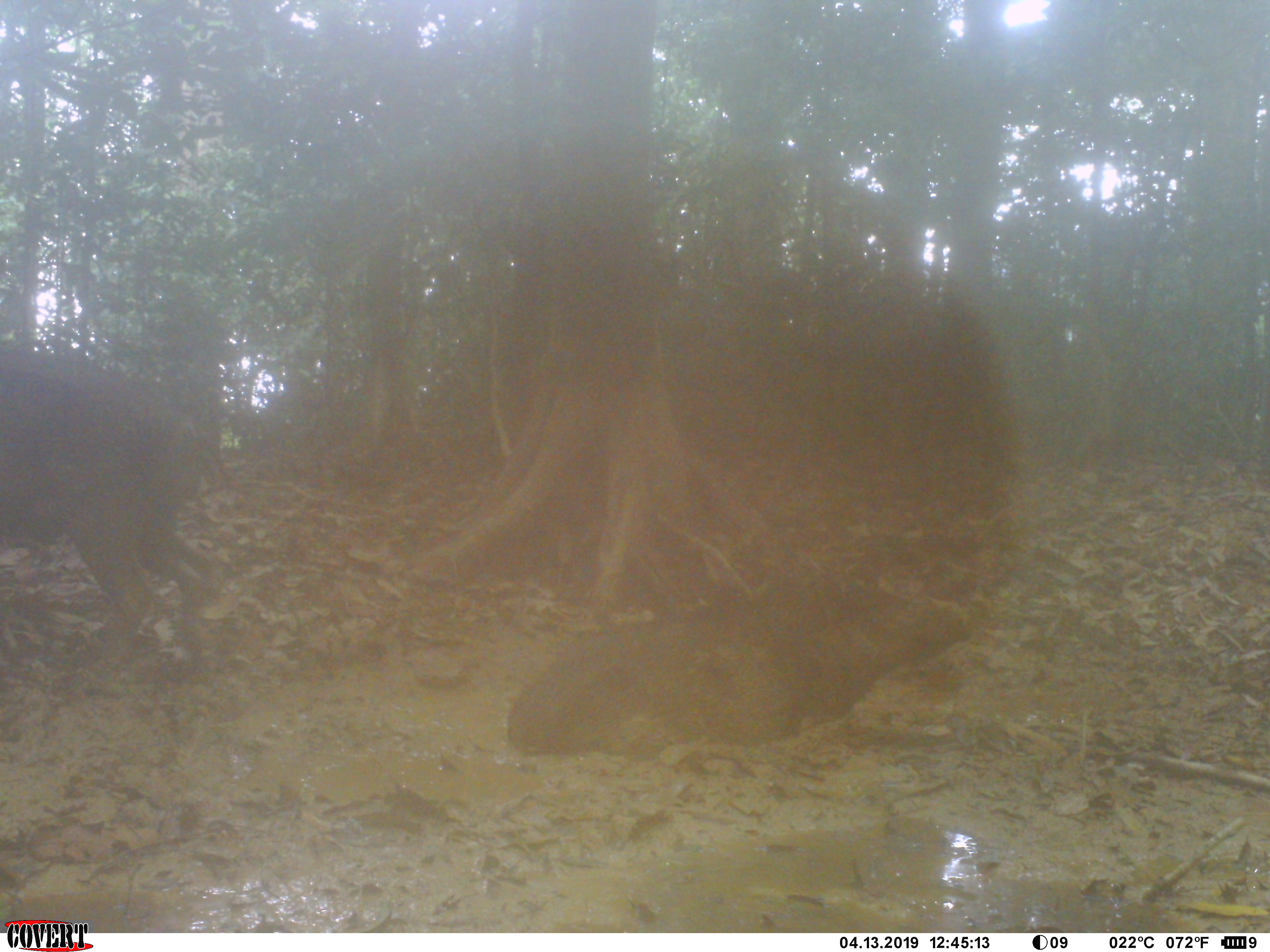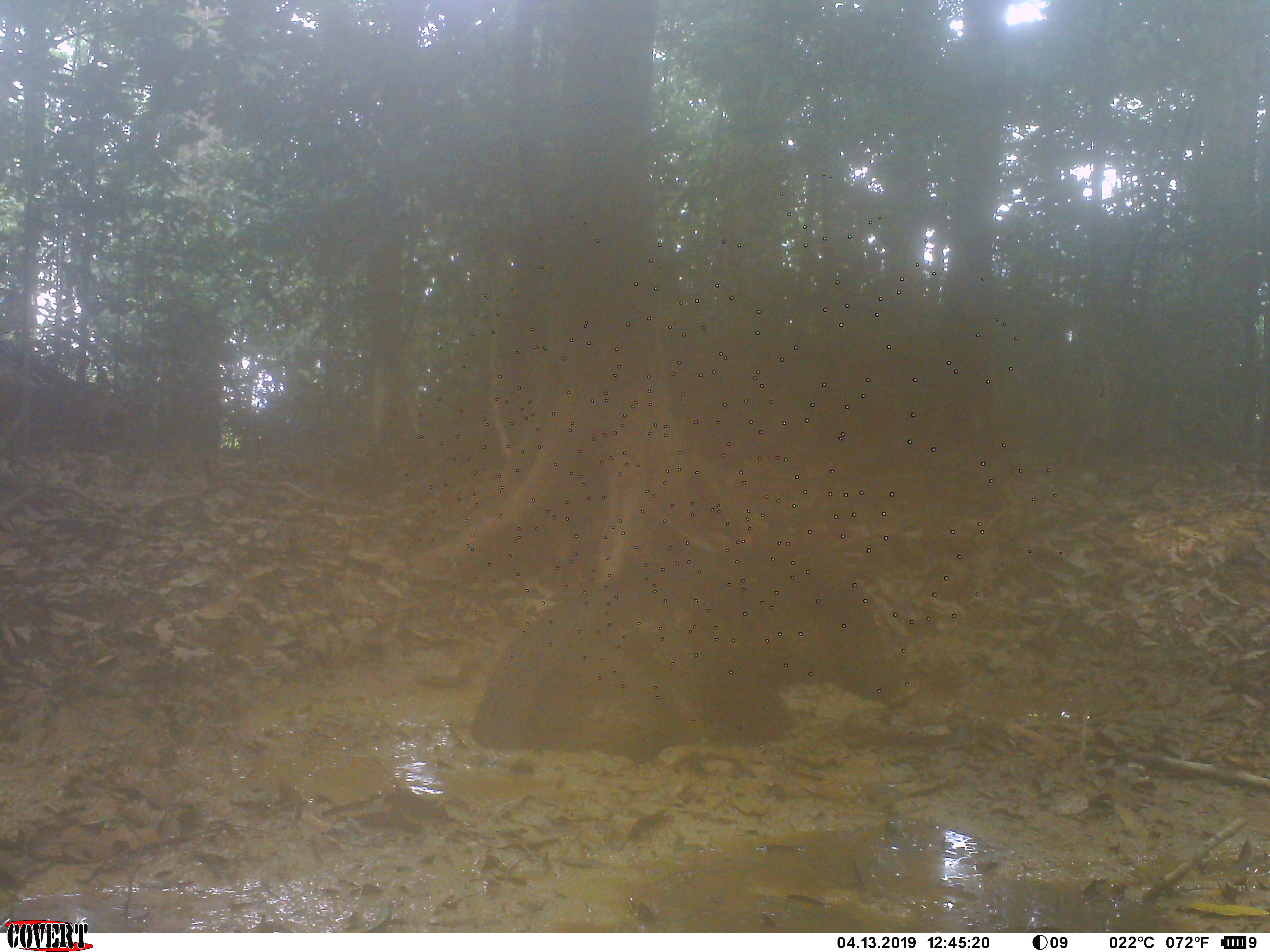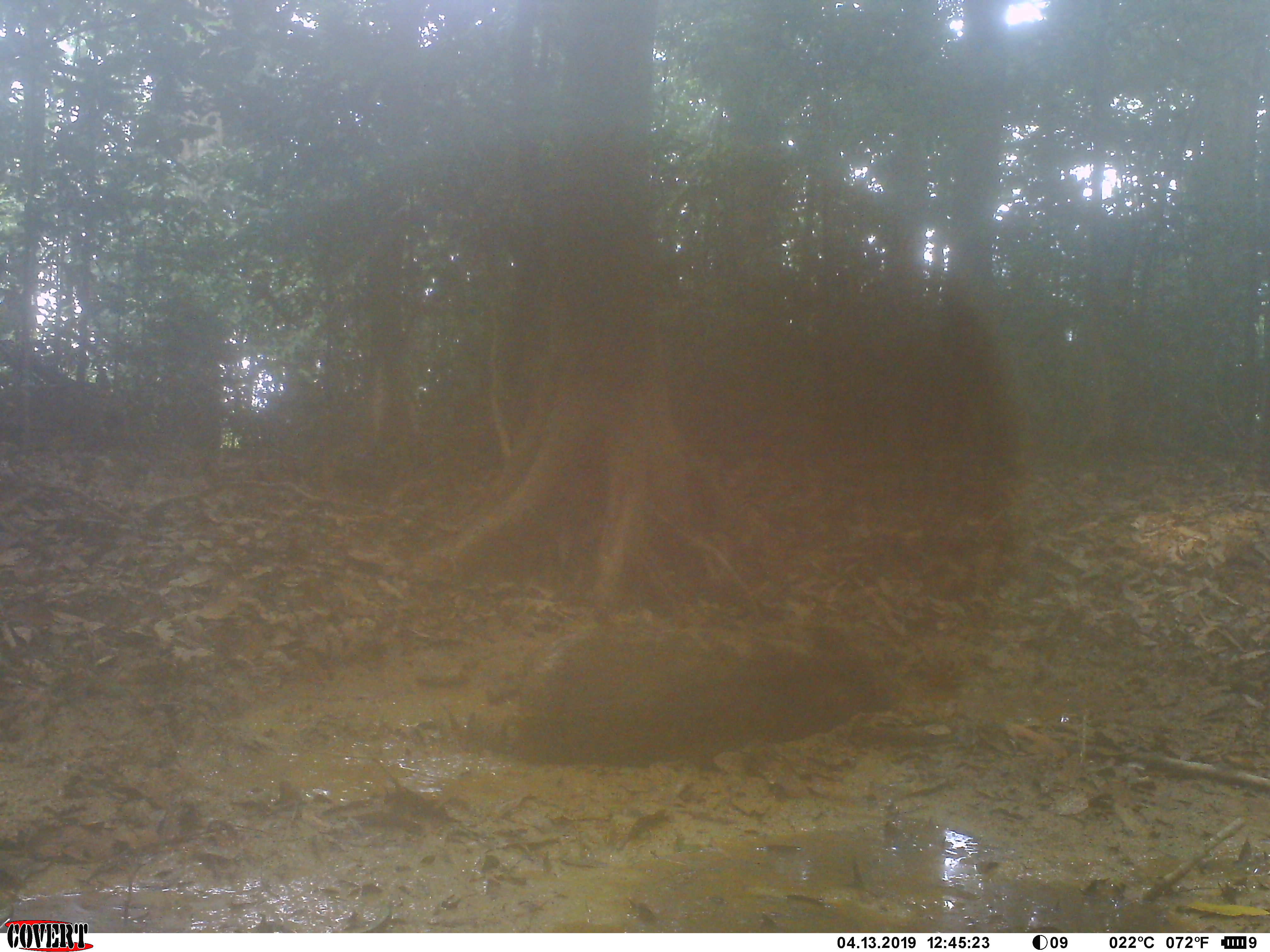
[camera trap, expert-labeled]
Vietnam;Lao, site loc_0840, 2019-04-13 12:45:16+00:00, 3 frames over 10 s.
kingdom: Animalia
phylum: Chordata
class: Mammalia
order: Artiodactyla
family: Suidae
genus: Sus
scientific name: Sus scrofa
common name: eurasian wild pig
Eurasian wild pig (Sus scrofa). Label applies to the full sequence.